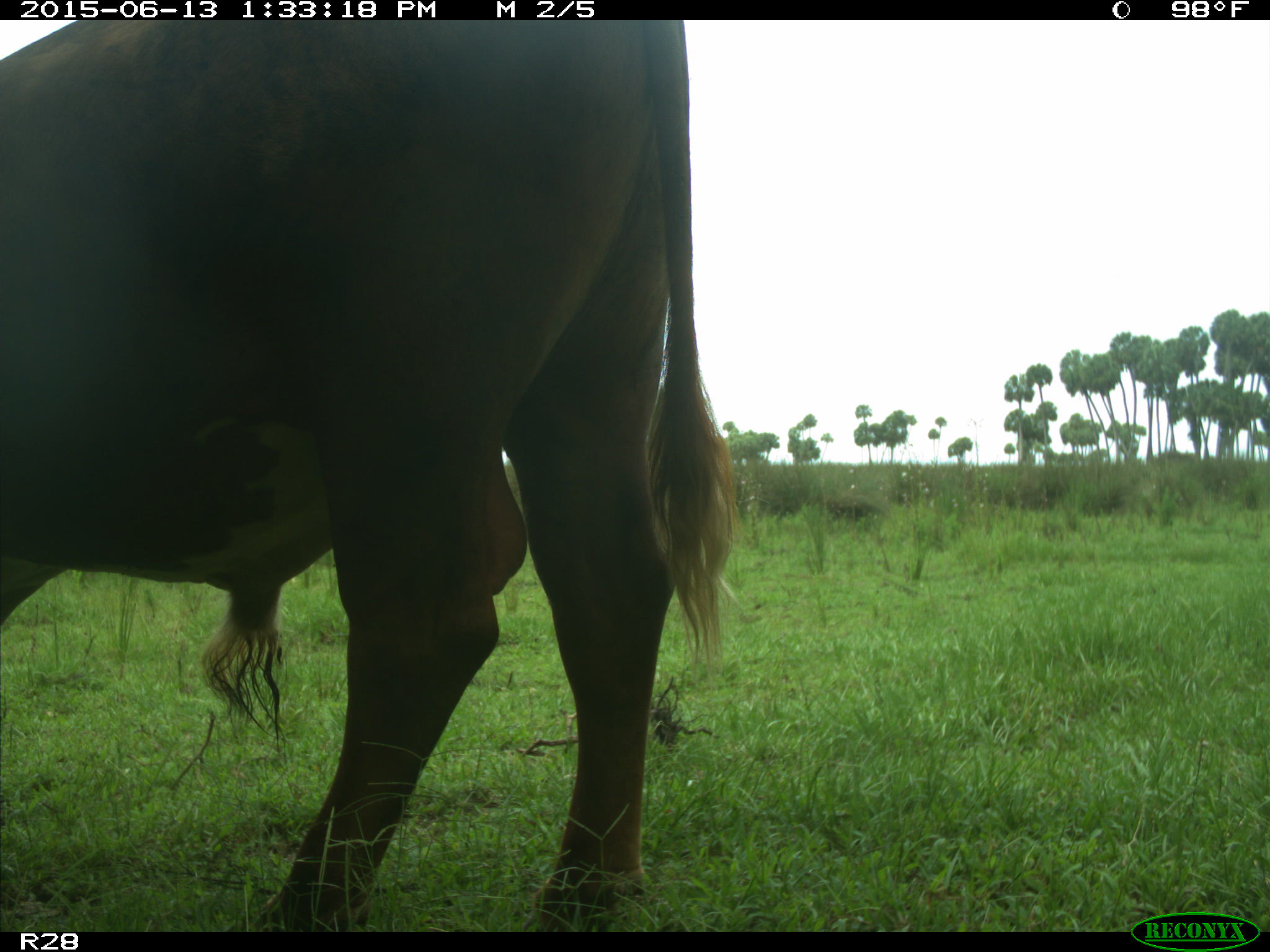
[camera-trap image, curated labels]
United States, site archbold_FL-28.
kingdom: Animalia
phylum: Chordata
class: Mammalia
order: Artiodactyla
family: Bovidae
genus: Bos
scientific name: Bos taurus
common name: domestic cow